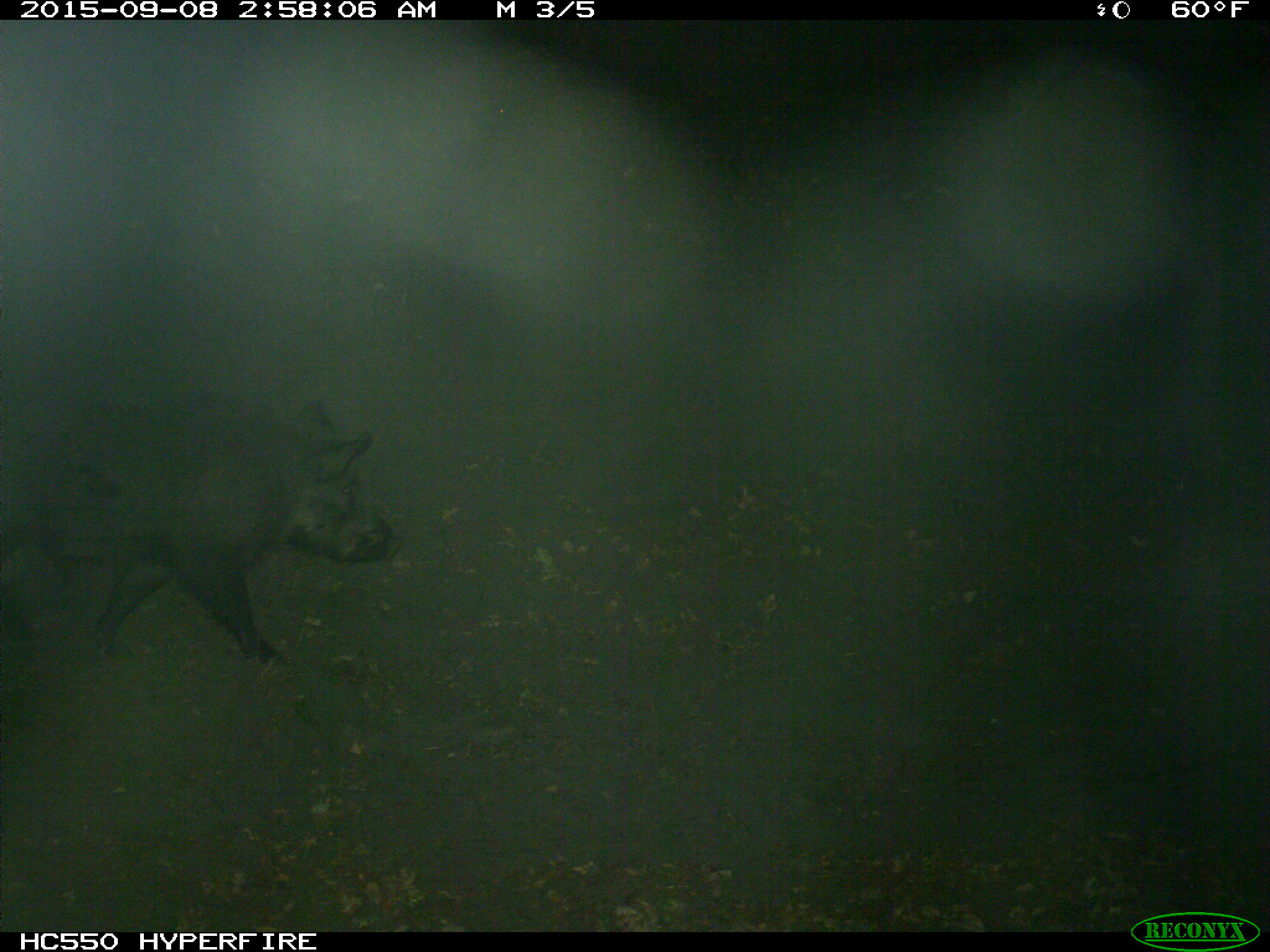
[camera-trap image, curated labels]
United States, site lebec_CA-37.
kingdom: Animalia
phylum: Chordata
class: Mammalia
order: Artiodactyla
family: Suidae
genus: Sus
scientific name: Sus scrofa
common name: wild boar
Sus scrofa (wild boar).